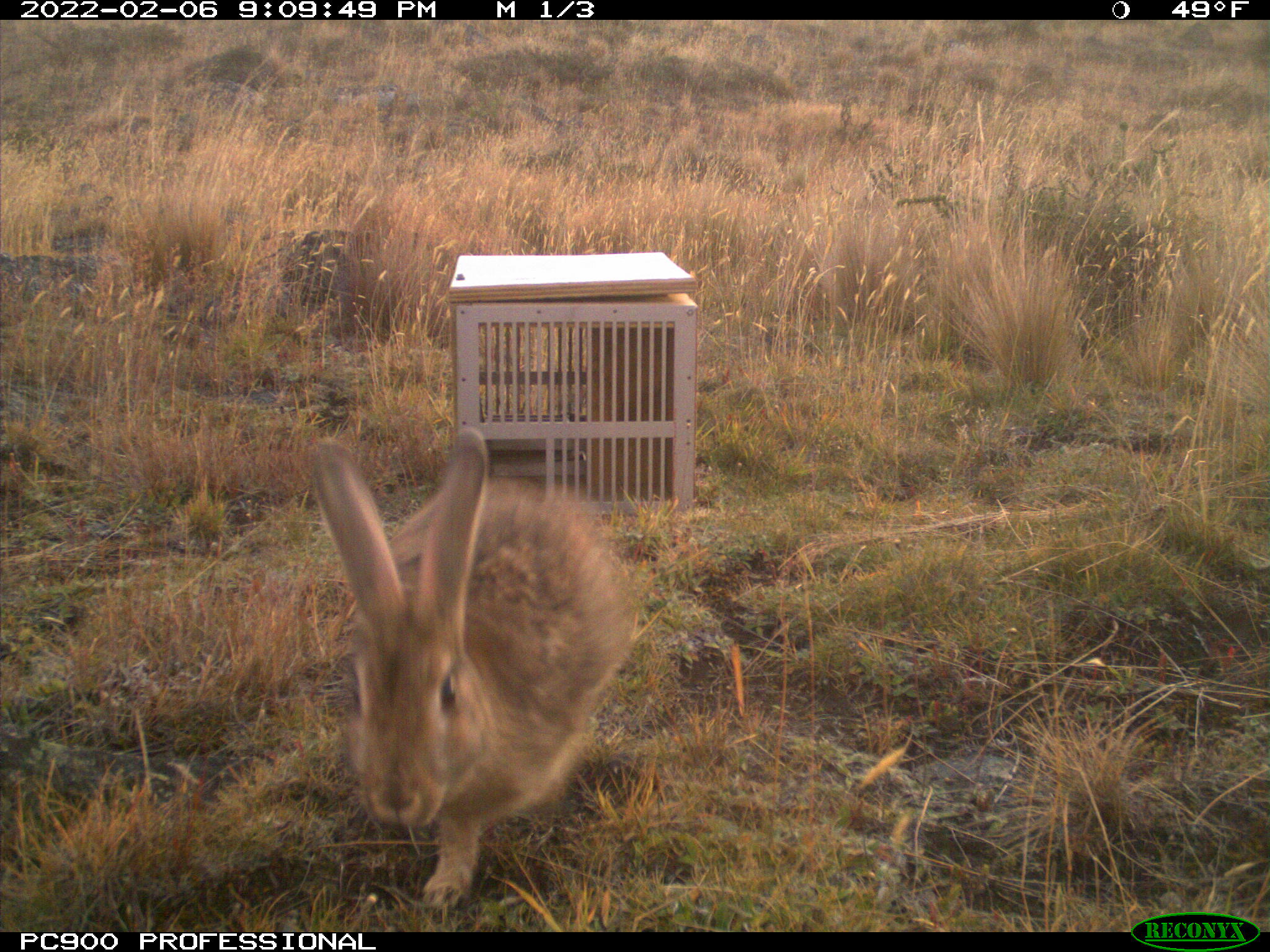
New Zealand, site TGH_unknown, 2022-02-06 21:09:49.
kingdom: Animalia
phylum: Chordata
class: Mammalia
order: Lagomorpha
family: Leporidae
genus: Oryctolagus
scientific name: Oryctolagus cuniculus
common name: european rabbit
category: rabbit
Rabbit (european rabbit) (Oryctolagus cuniculus).